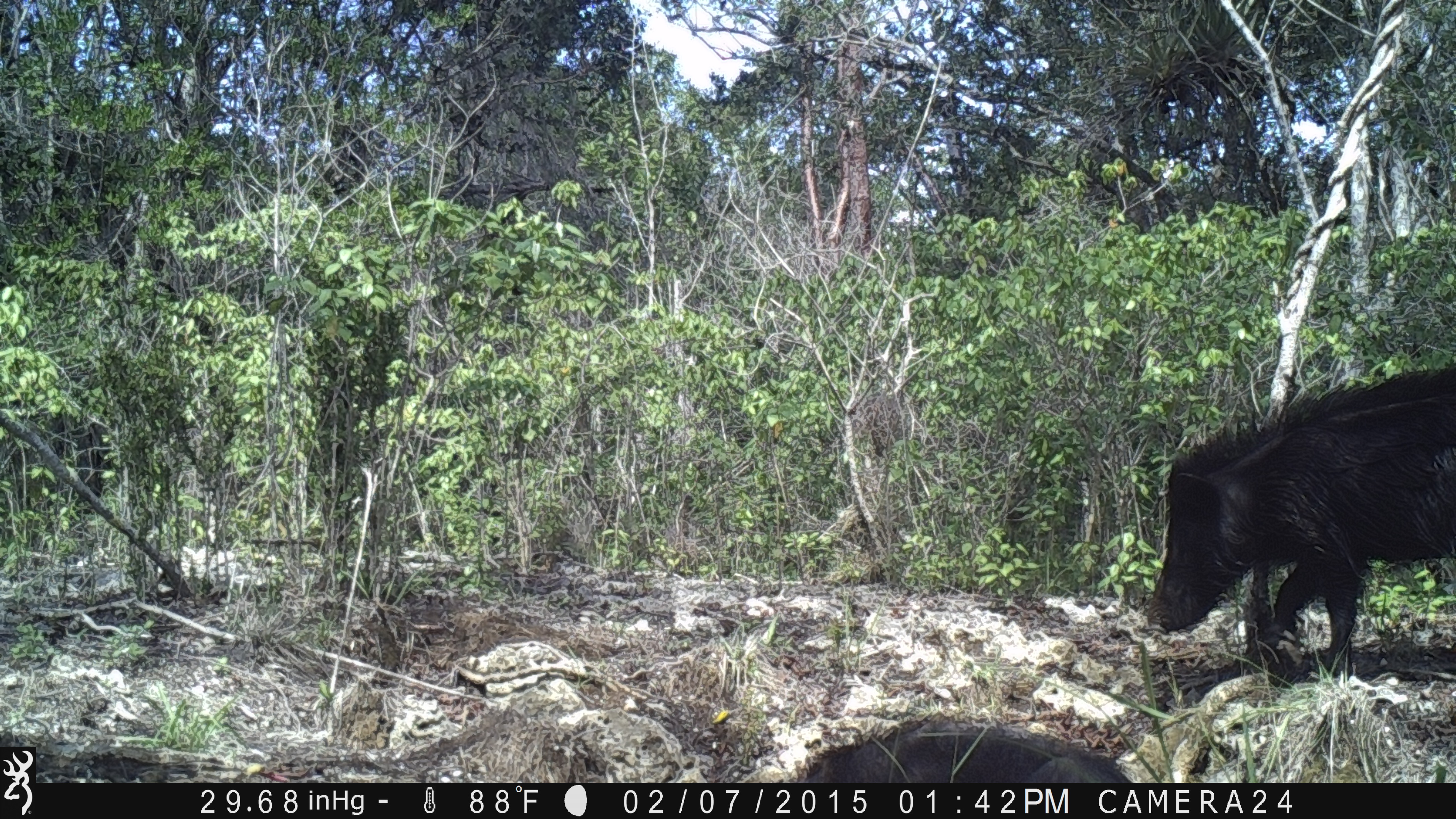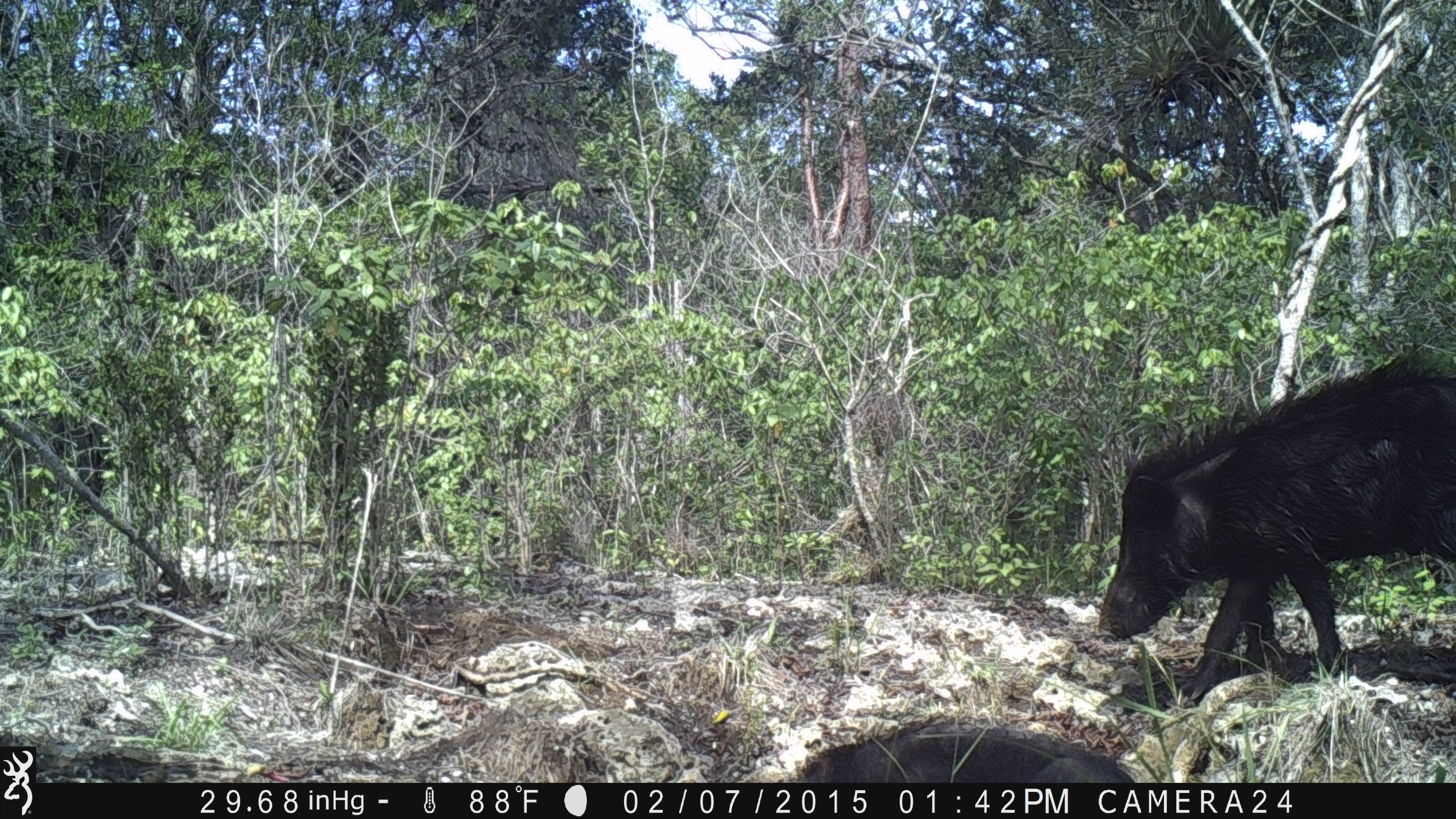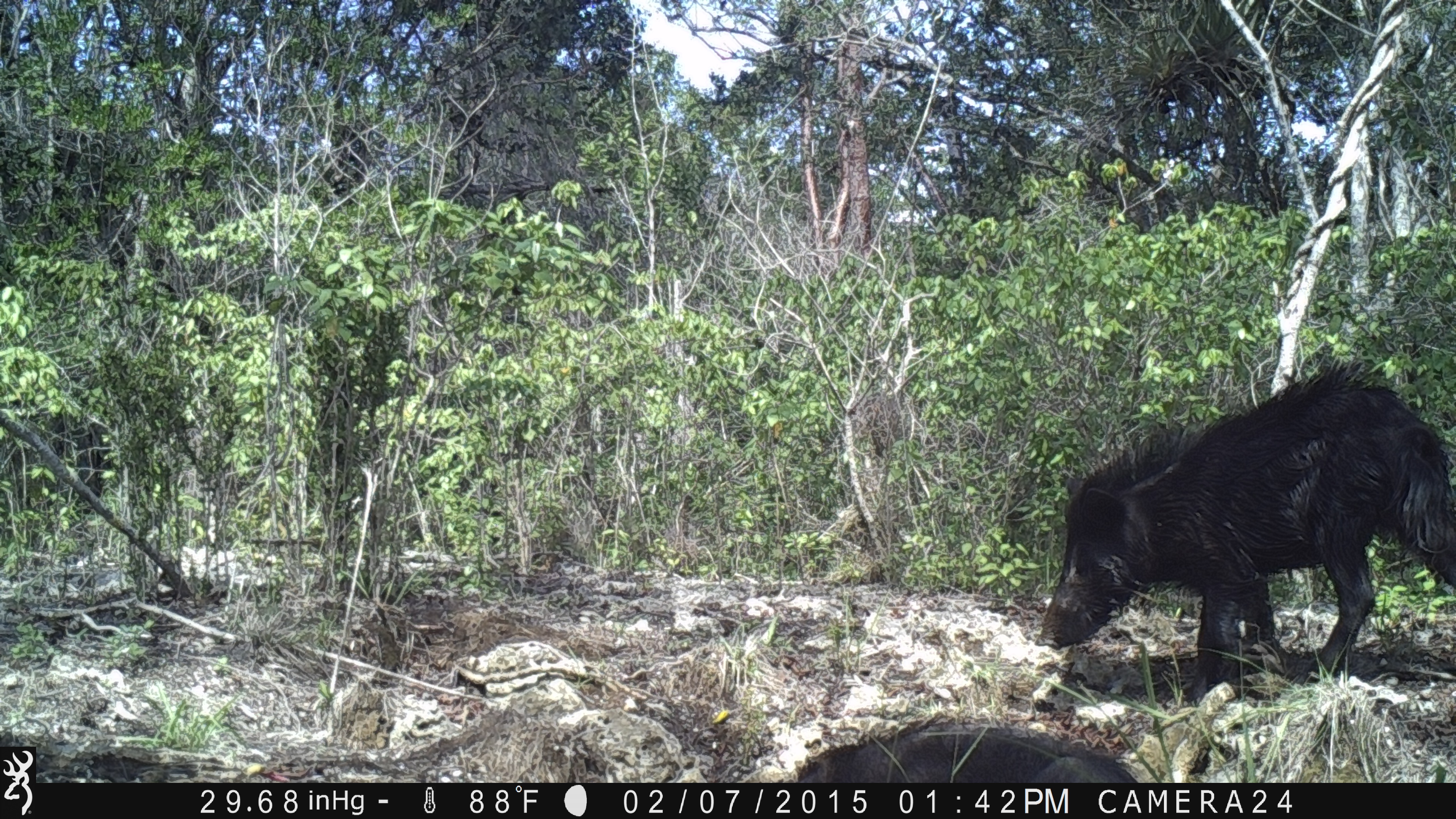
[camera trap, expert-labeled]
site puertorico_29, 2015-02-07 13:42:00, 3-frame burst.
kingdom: Animalia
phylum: Chordata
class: Mammalia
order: Artiodactyla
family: Suidae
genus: Sus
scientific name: Sus scrofa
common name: pig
Pig (Sus scrofa).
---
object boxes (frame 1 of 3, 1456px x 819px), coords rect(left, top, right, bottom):
pig: rect(1141, 357, 1456, 685); rect(800, 720, 1131, 781)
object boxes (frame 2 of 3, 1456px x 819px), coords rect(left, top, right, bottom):
pig: rect(1092, 355, 1456, 706)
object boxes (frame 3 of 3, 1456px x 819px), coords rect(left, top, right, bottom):
pig: rect(1040, 361, 1455, 708); rect(782, 720, 1138, 783)